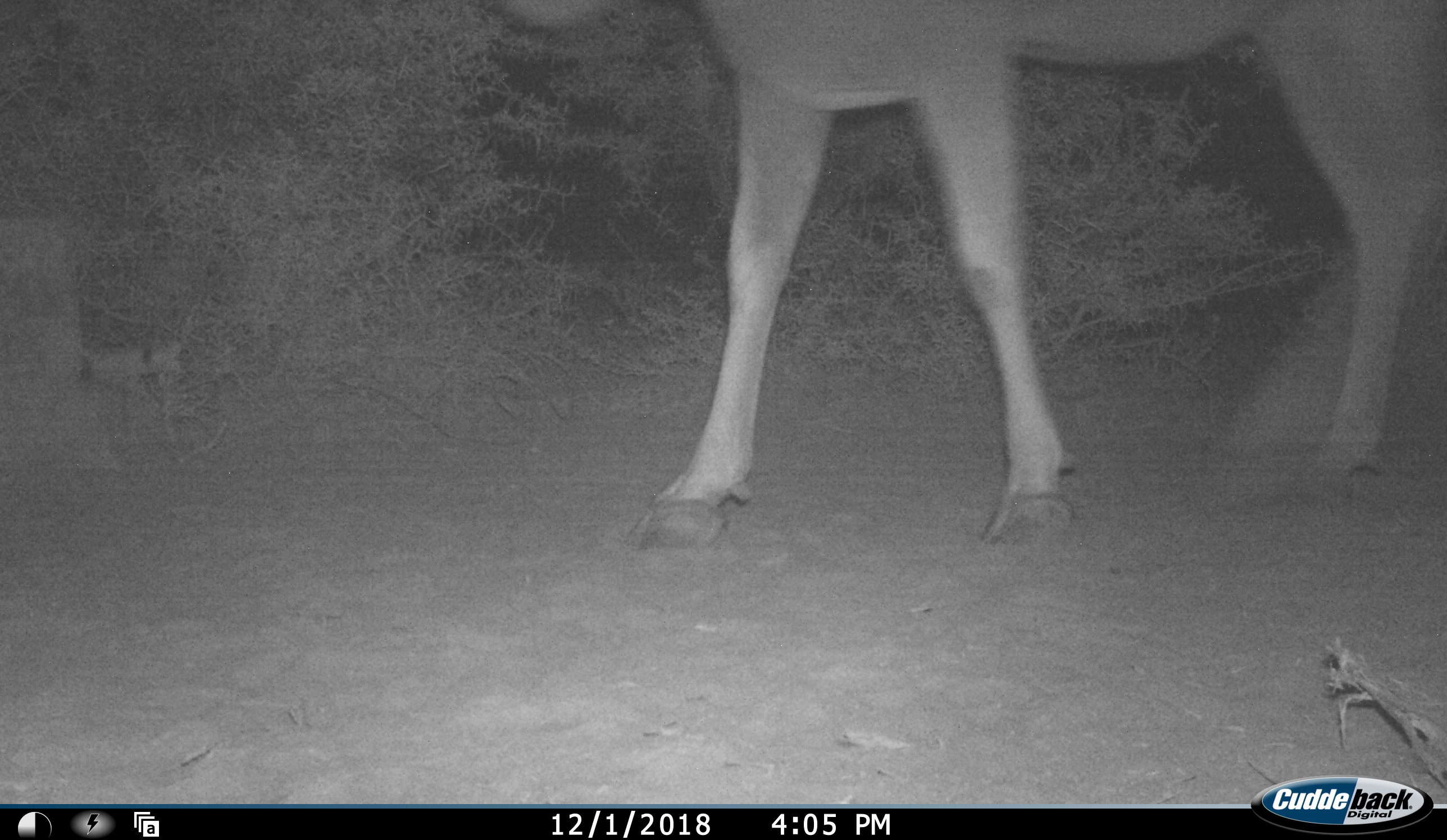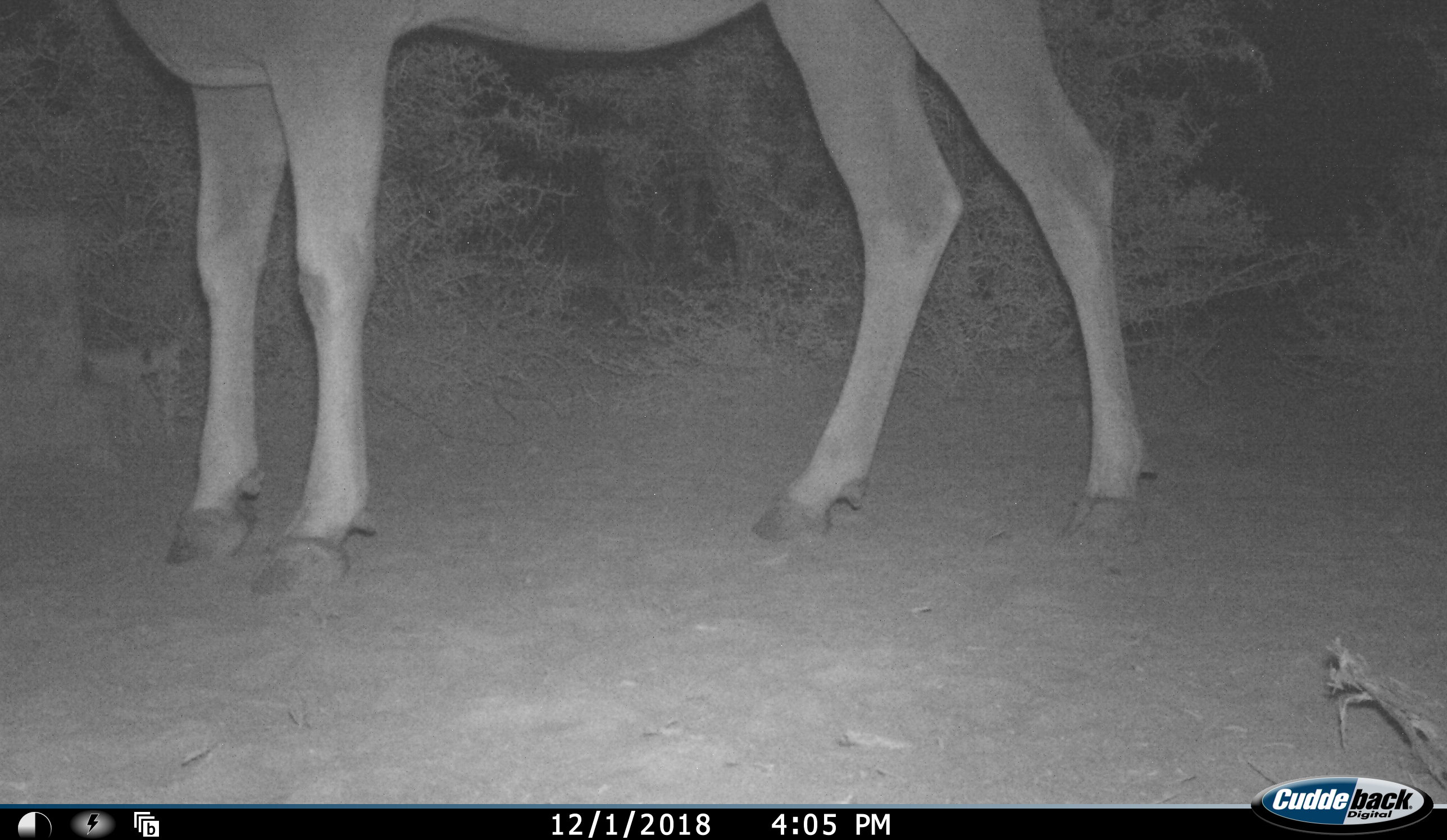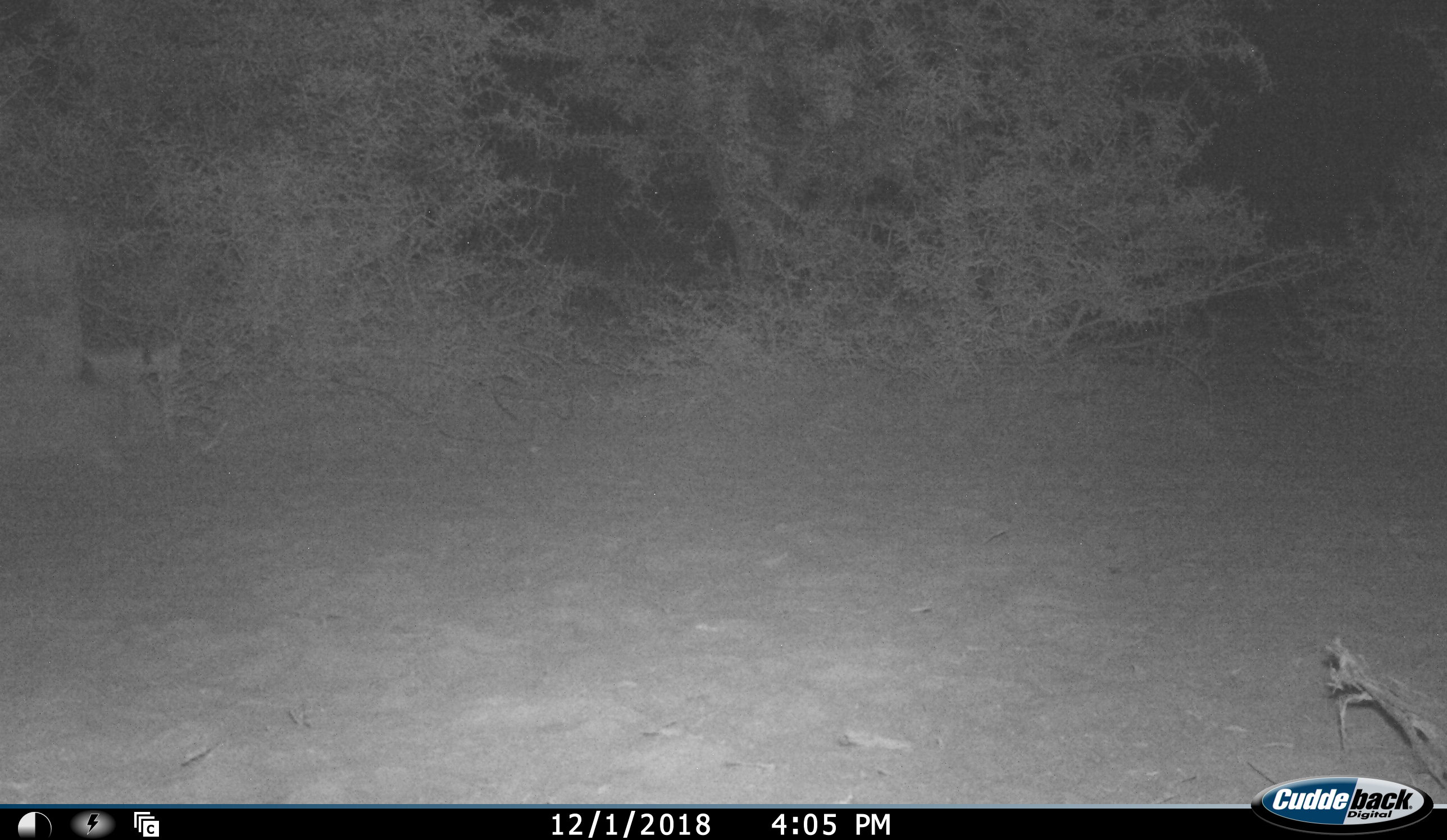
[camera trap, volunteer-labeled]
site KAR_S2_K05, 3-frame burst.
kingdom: Animalia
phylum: Chordata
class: Mammalia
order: Artiodactyla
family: Bovidae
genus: Tragelaphus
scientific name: Tragelaphus oryx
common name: eland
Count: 1.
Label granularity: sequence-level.